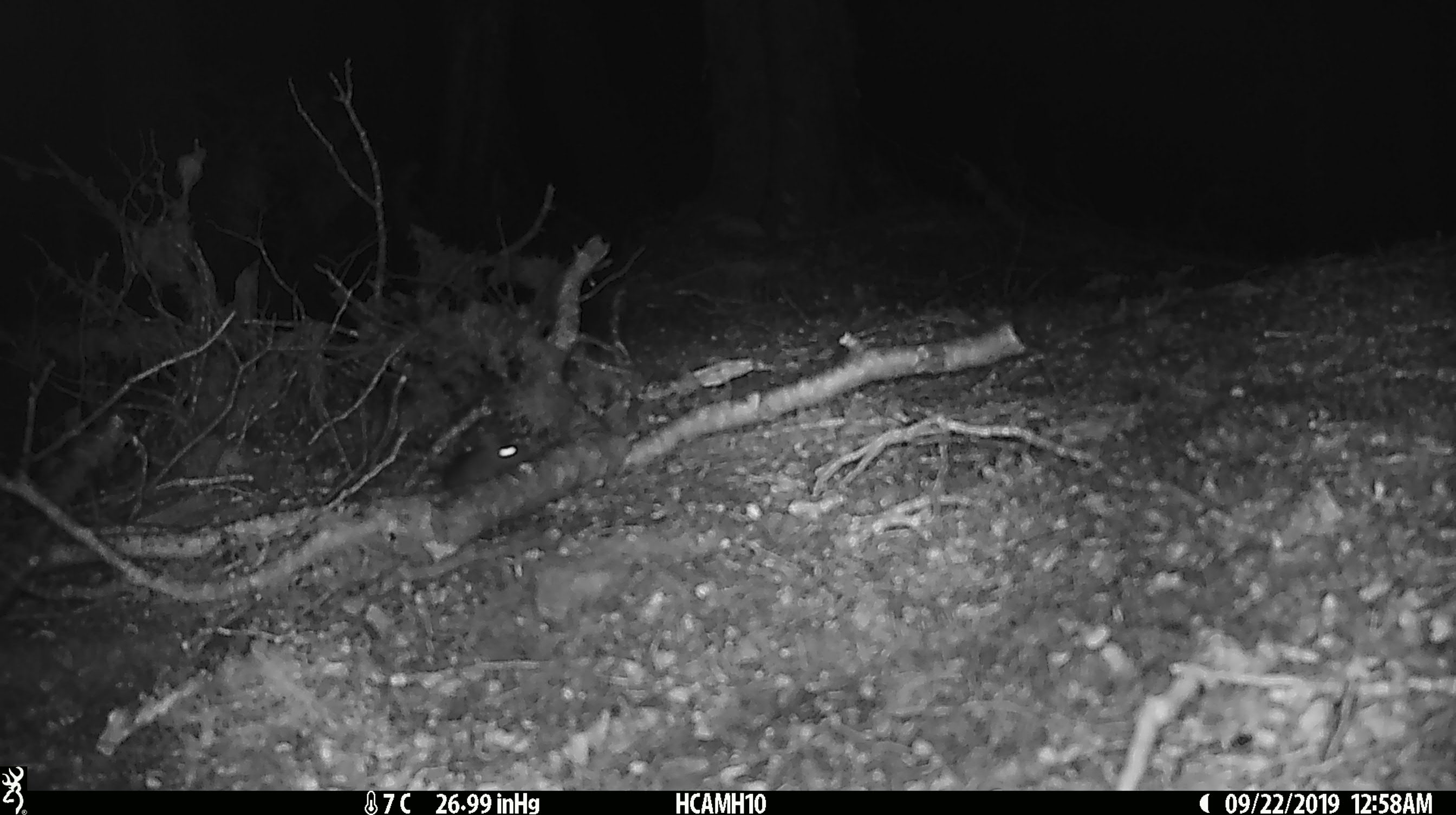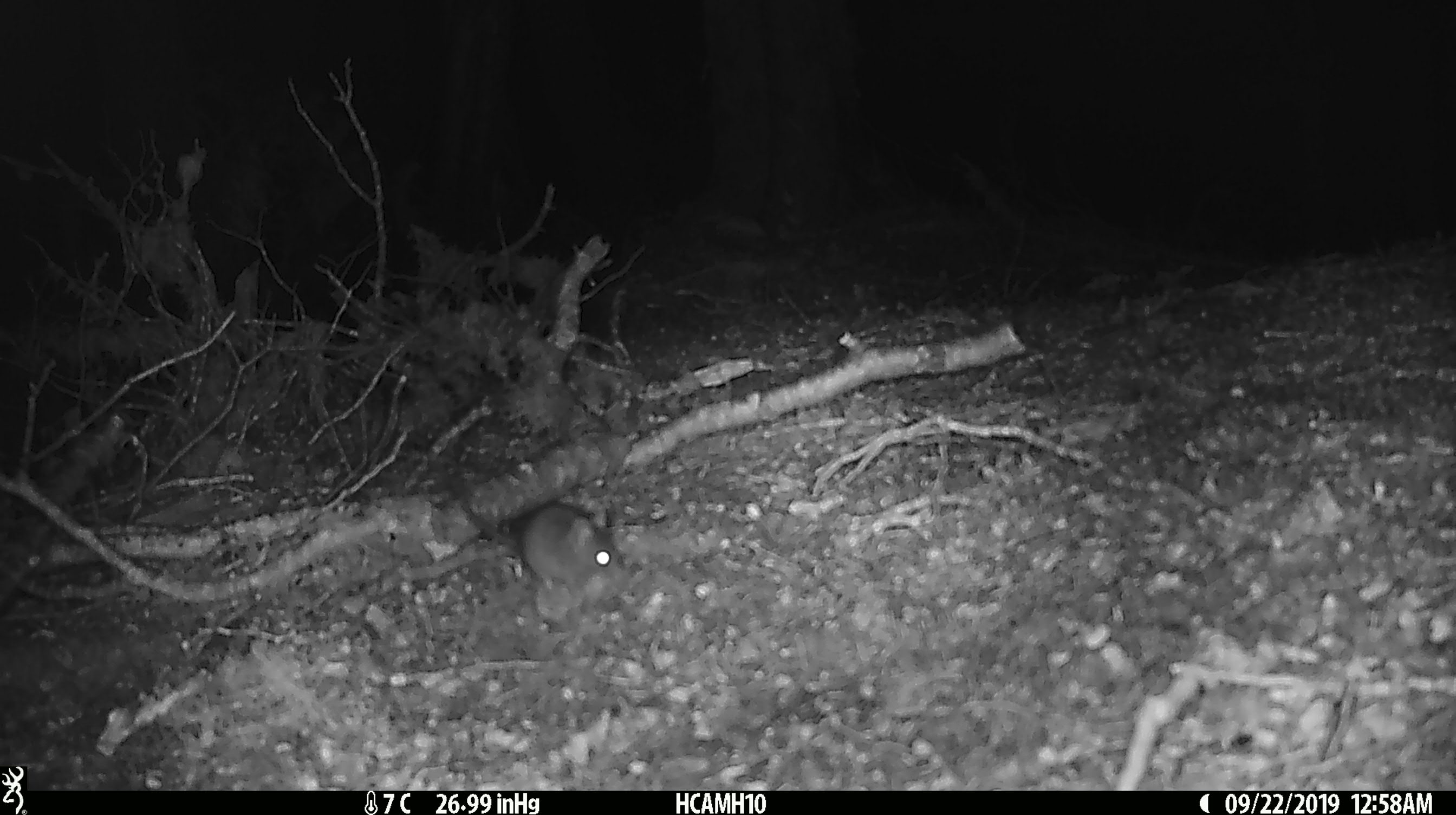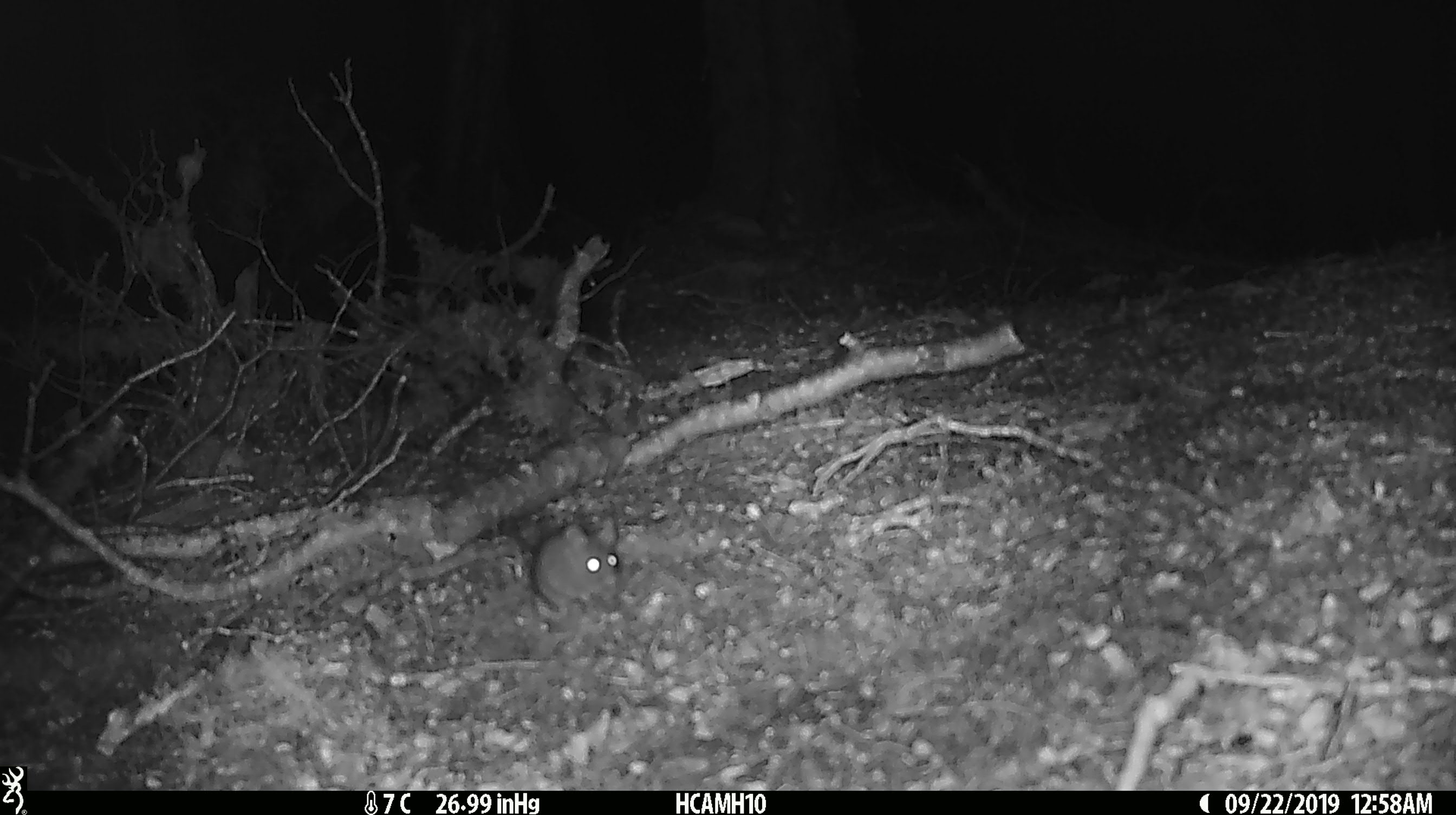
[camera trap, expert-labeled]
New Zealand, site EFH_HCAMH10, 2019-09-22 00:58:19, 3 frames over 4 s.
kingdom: Animalia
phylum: Chordata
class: Mammalia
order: Rodentia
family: Muridae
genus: Mus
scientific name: Mus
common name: mouse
Mouse (Mus).